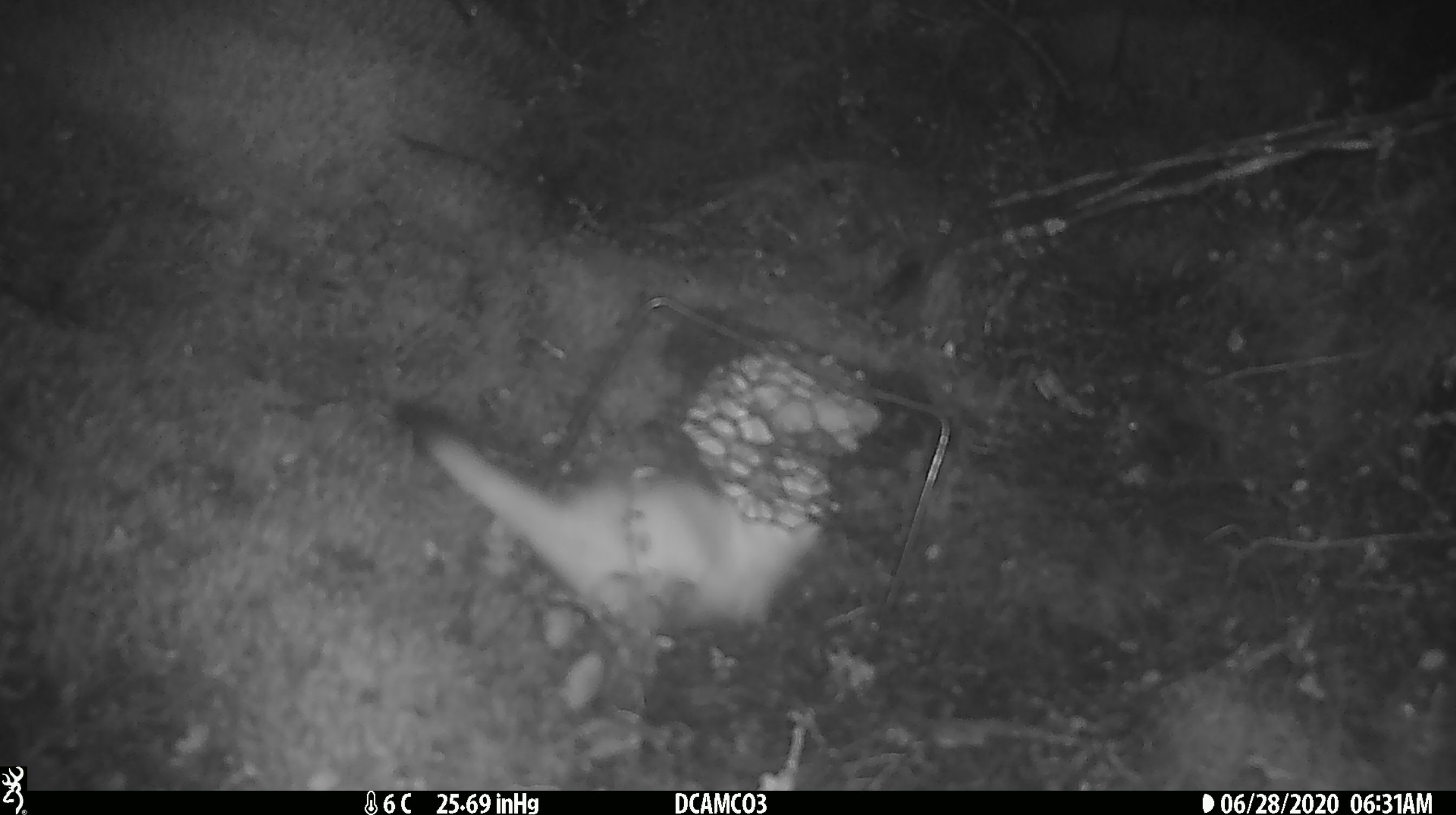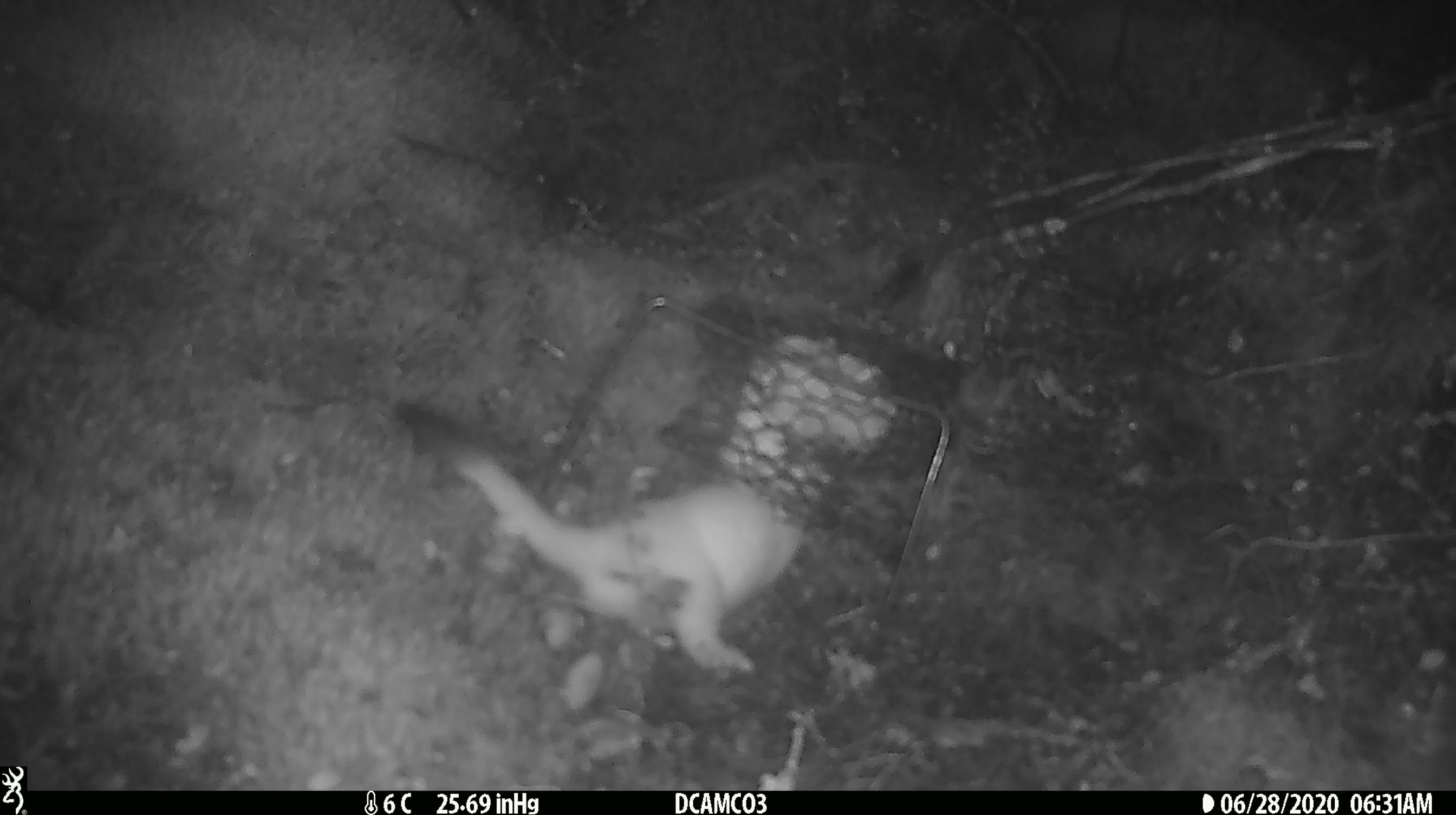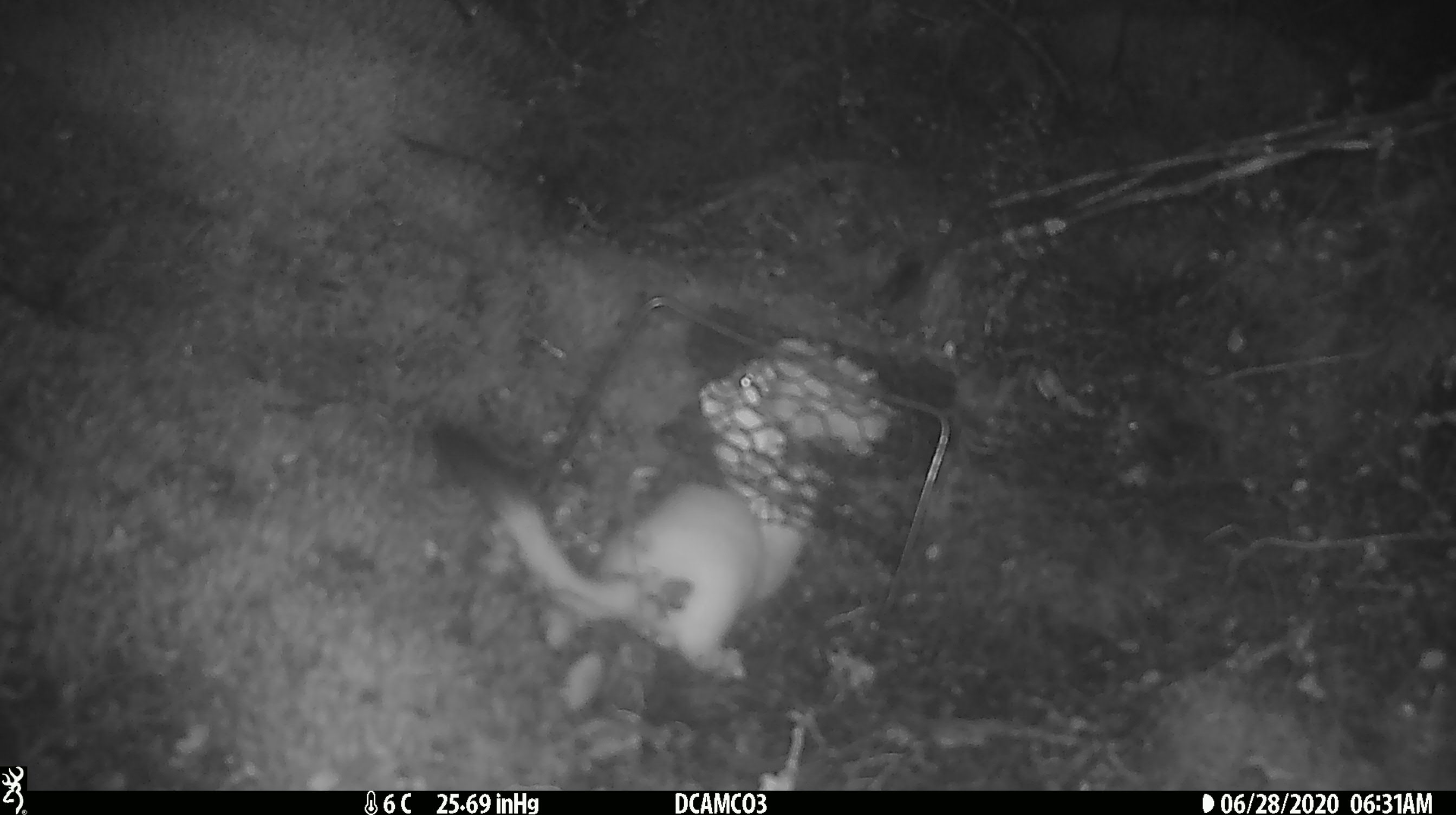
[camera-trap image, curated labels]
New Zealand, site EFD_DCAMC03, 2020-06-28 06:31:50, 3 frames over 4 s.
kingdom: Animalia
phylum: Chordata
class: Mammalia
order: Carnivora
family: Mustelidae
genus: Mustela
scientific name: Mustela erminea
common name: stoat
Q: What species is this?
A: Stoat (Mustela erminea).